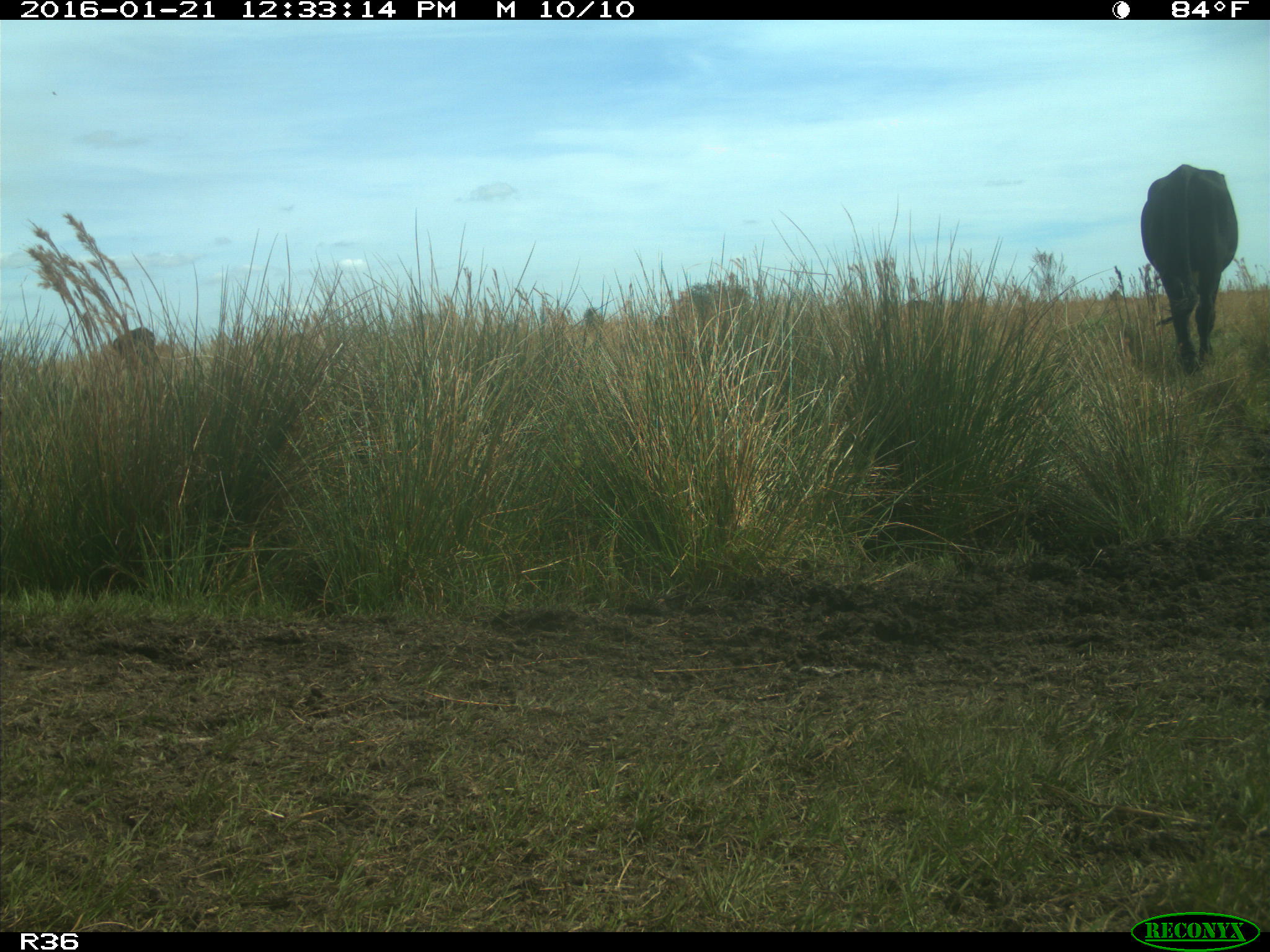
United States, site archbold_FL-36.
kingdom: Animalia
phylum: Chordata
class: Mammalia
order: Artiodactyla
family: Bovidae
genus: Bos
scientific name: Bos taurus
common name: domestic cow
Bos taurus (domestic cow).